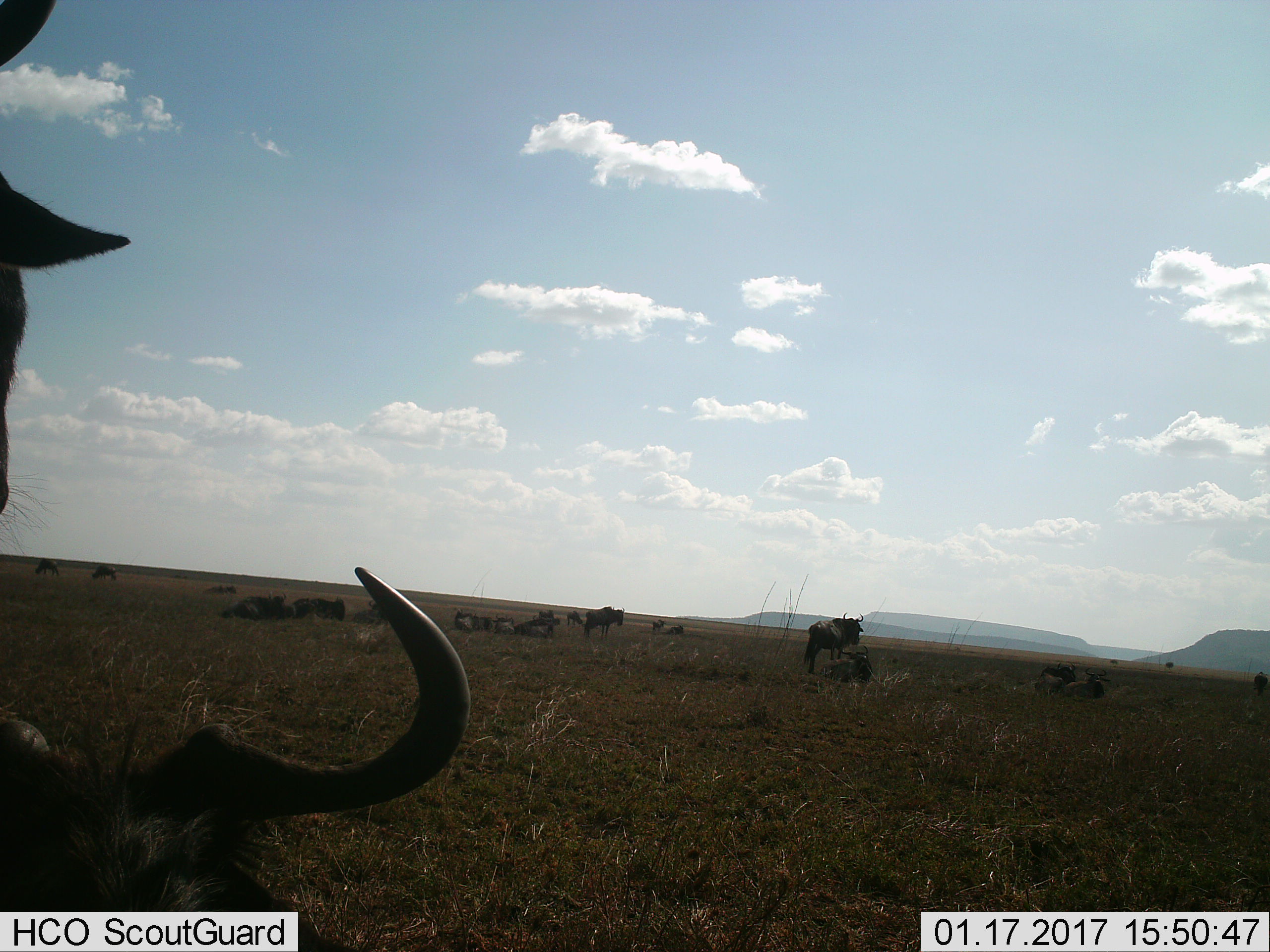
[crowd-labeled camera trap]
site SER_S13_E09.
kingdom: Animalia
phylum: Chordata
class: Mammalia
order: Artiodactyla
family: Bovidae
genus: Connochaetes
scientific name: Connochaetes taurinus taurinus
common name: blue wildebeest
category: wildebeestblue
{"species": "wildebeestblue (blue wildebeest) (Connochaetes taurinus taurinus)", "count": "11-50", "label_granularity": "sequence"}